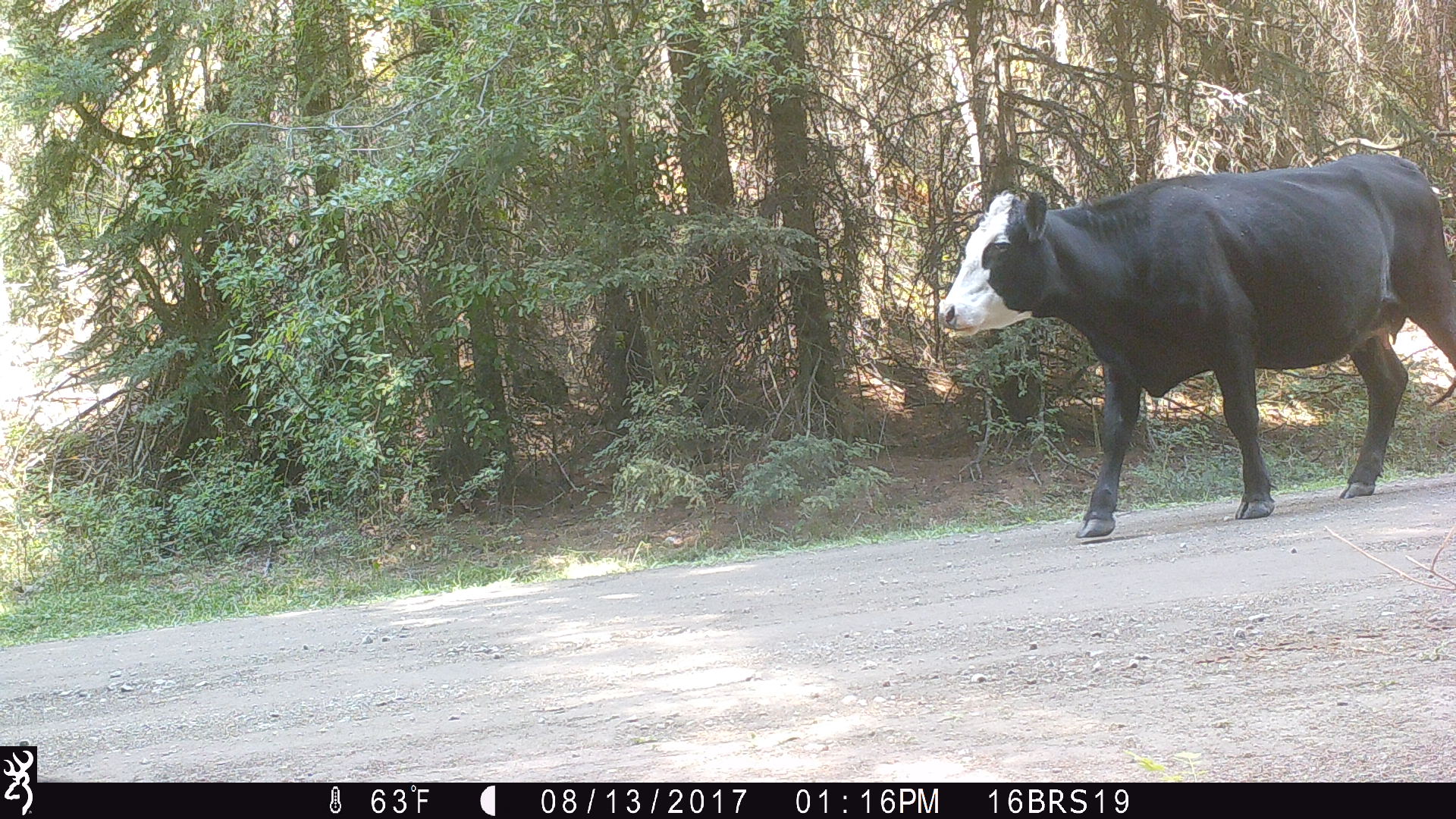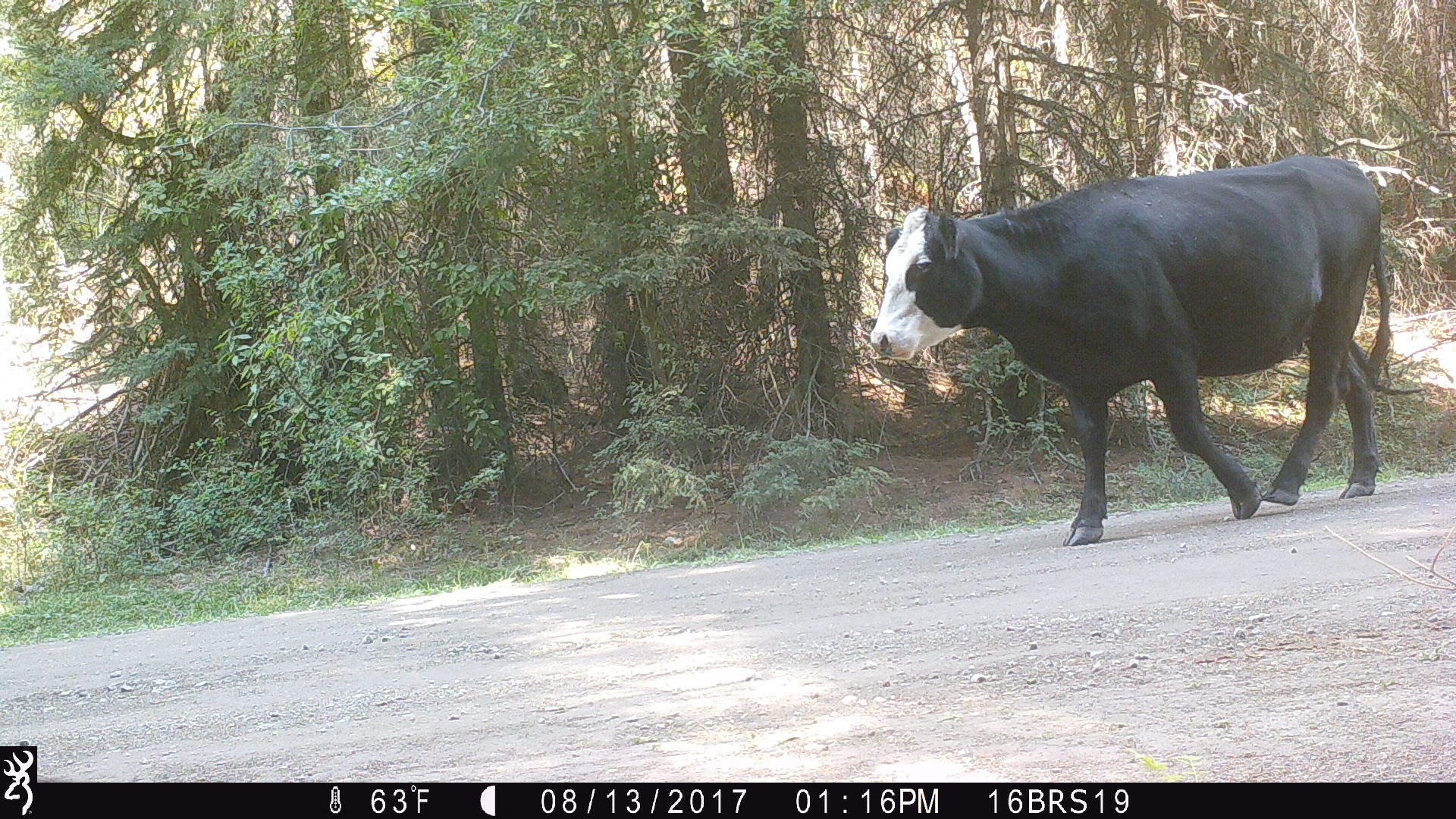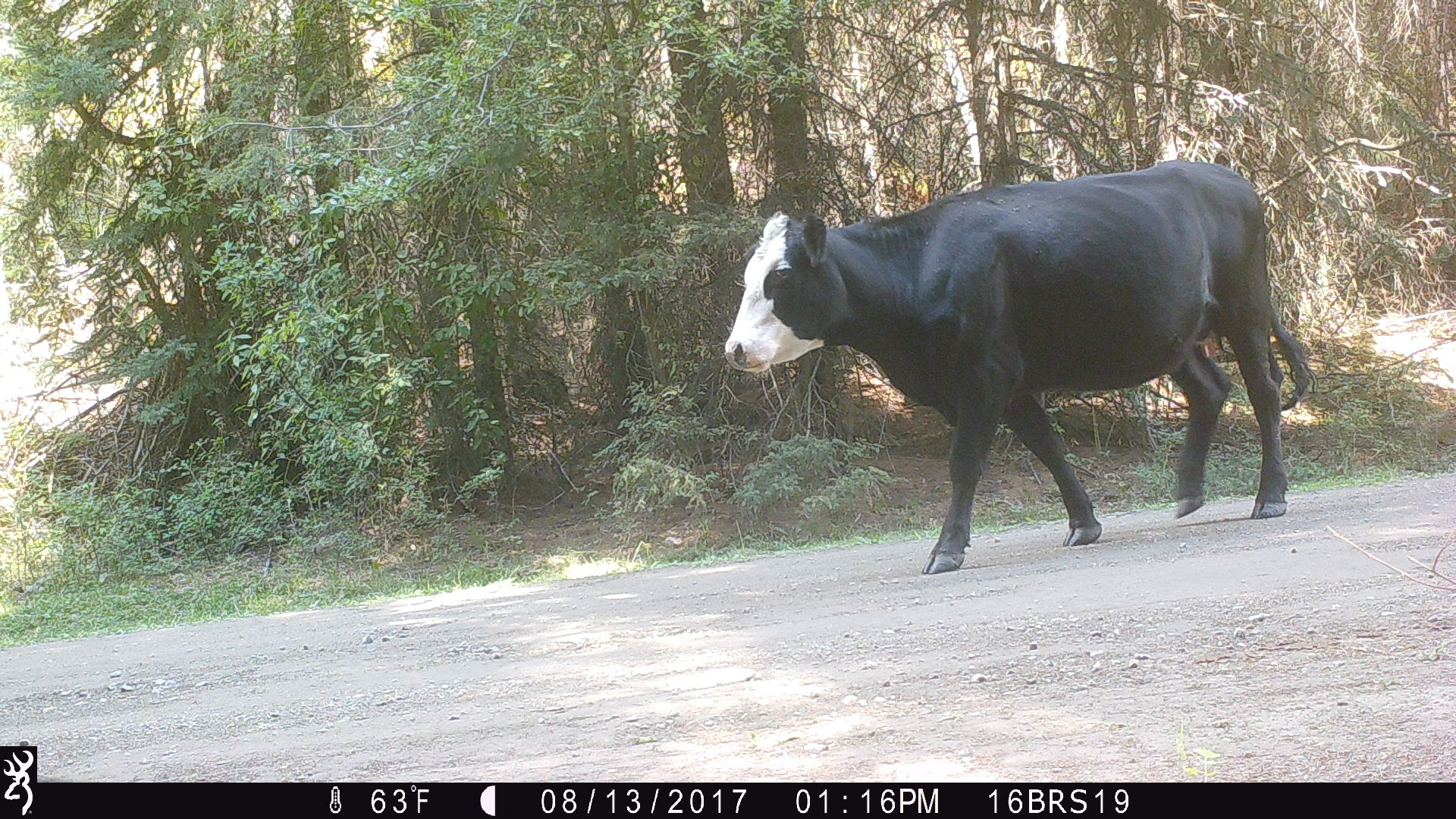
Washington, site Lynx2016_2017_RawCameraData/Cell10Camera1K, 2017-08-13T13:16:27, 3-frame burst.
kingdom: Animalia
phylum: Chordata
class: Mammalia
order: Artiodactyla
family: Bovidae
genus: Bos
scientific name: Bos taurus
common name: domestic cattle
Domestic cattle (Bos taurus). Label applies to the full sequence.